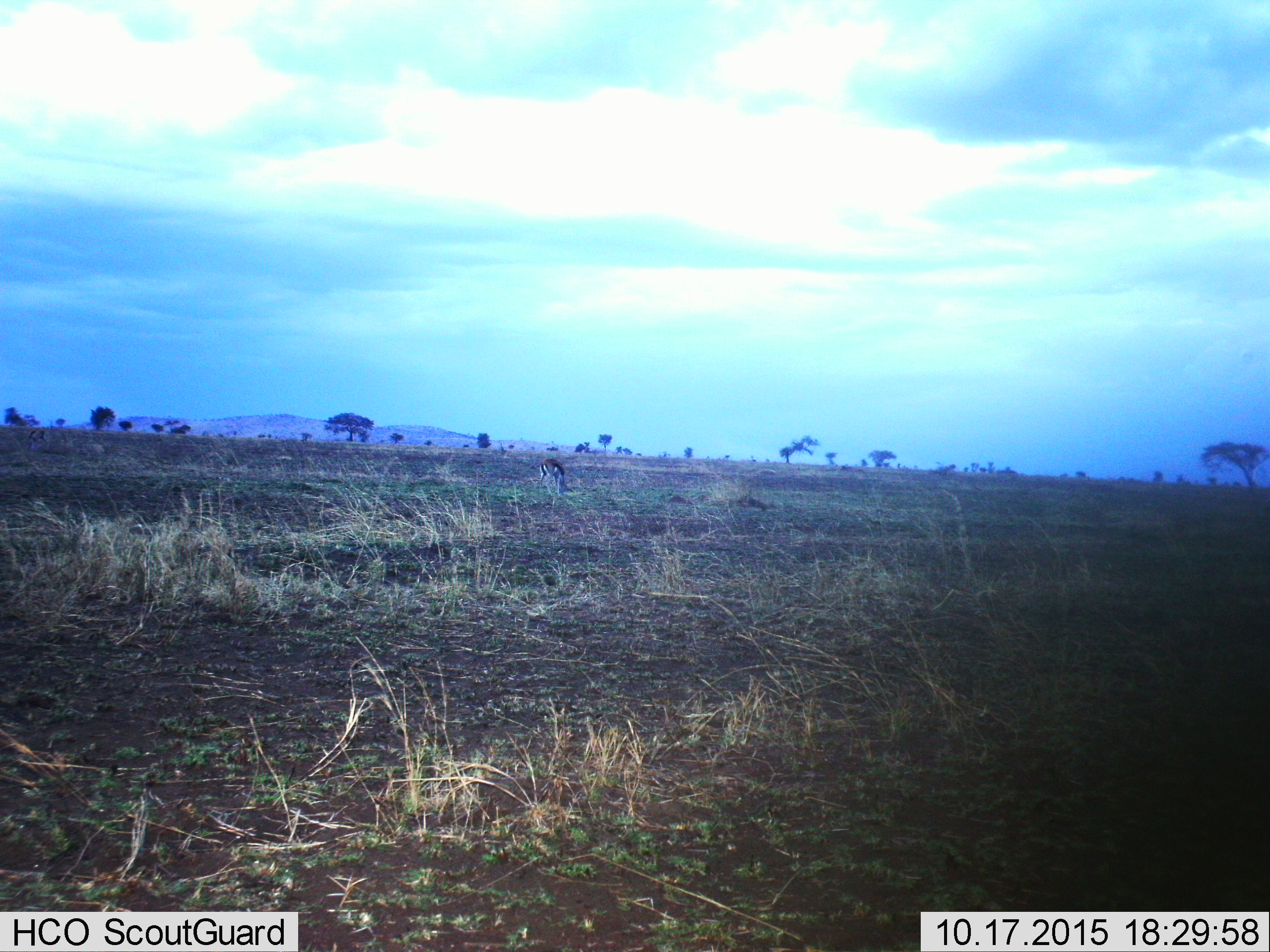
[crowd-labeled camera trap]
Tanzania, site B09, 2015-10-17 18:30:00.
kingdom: Animalia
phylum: Chordata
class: Mammalia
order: Artiodactyla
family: Bovidae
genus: Eudorcas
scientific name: Eudorcas thomsonii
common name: thomson's gazelle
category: gazellethomsons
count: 1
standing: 33%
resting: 0%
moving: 0%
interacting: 0%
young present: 0%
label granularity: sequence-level